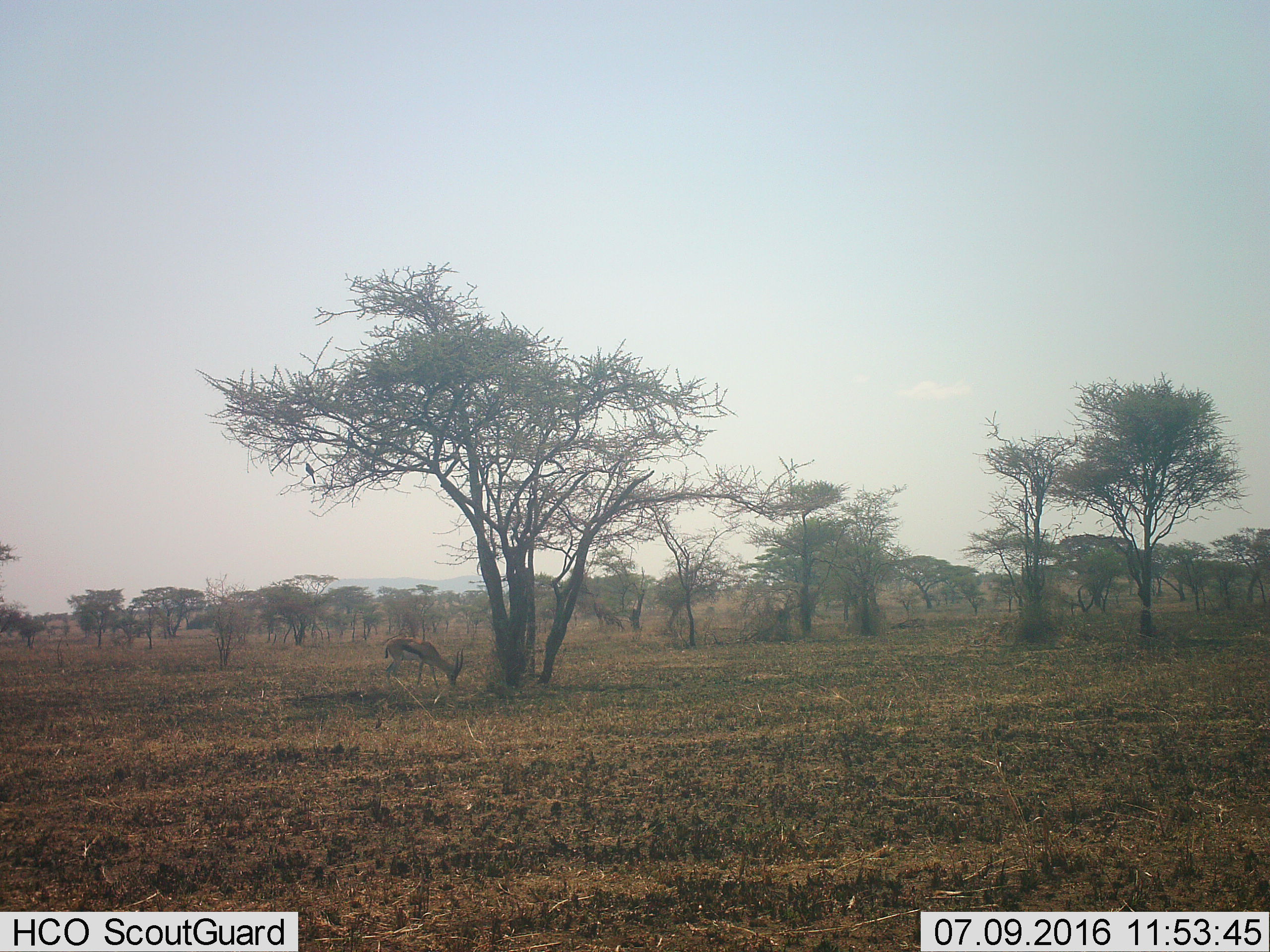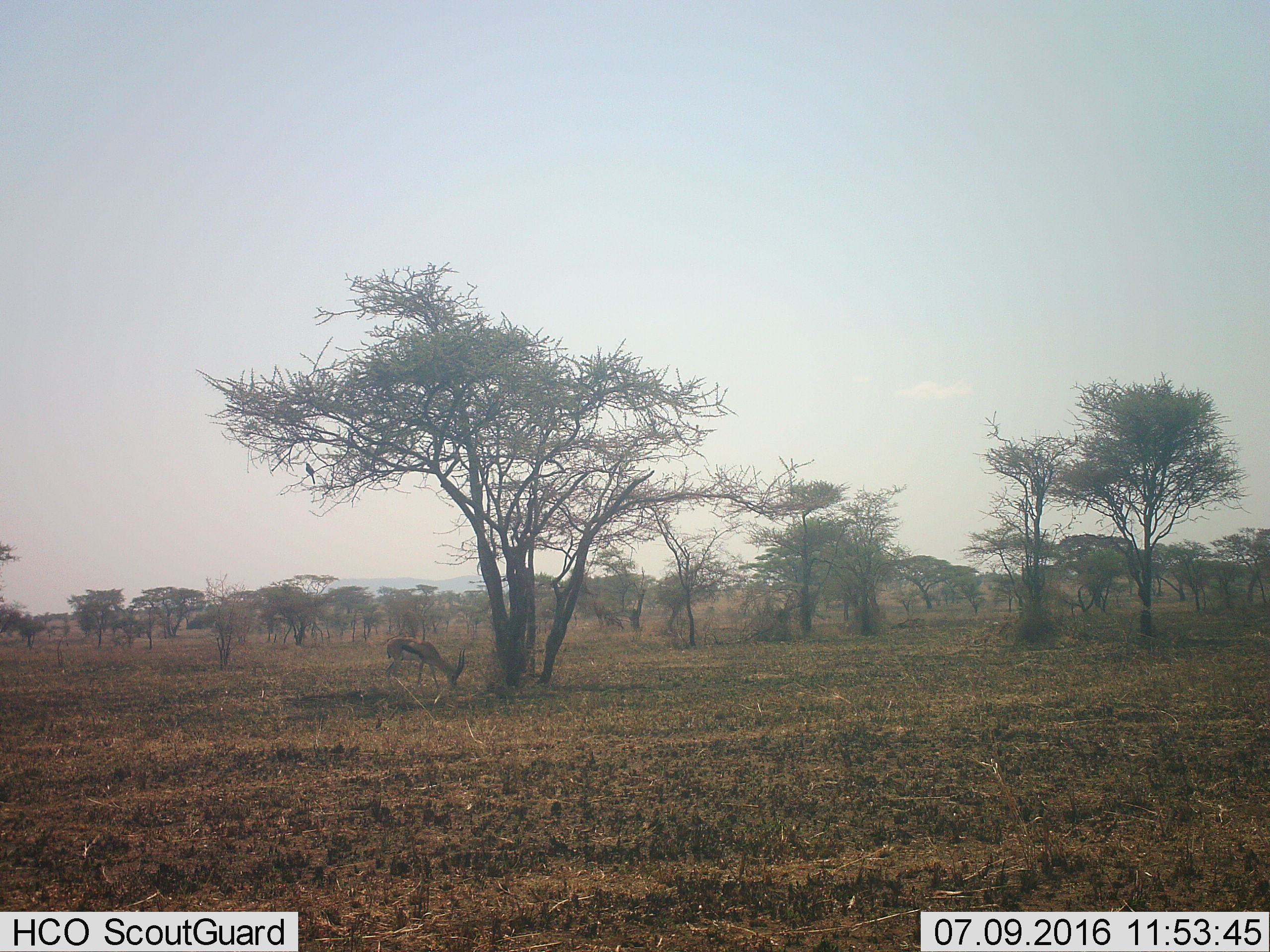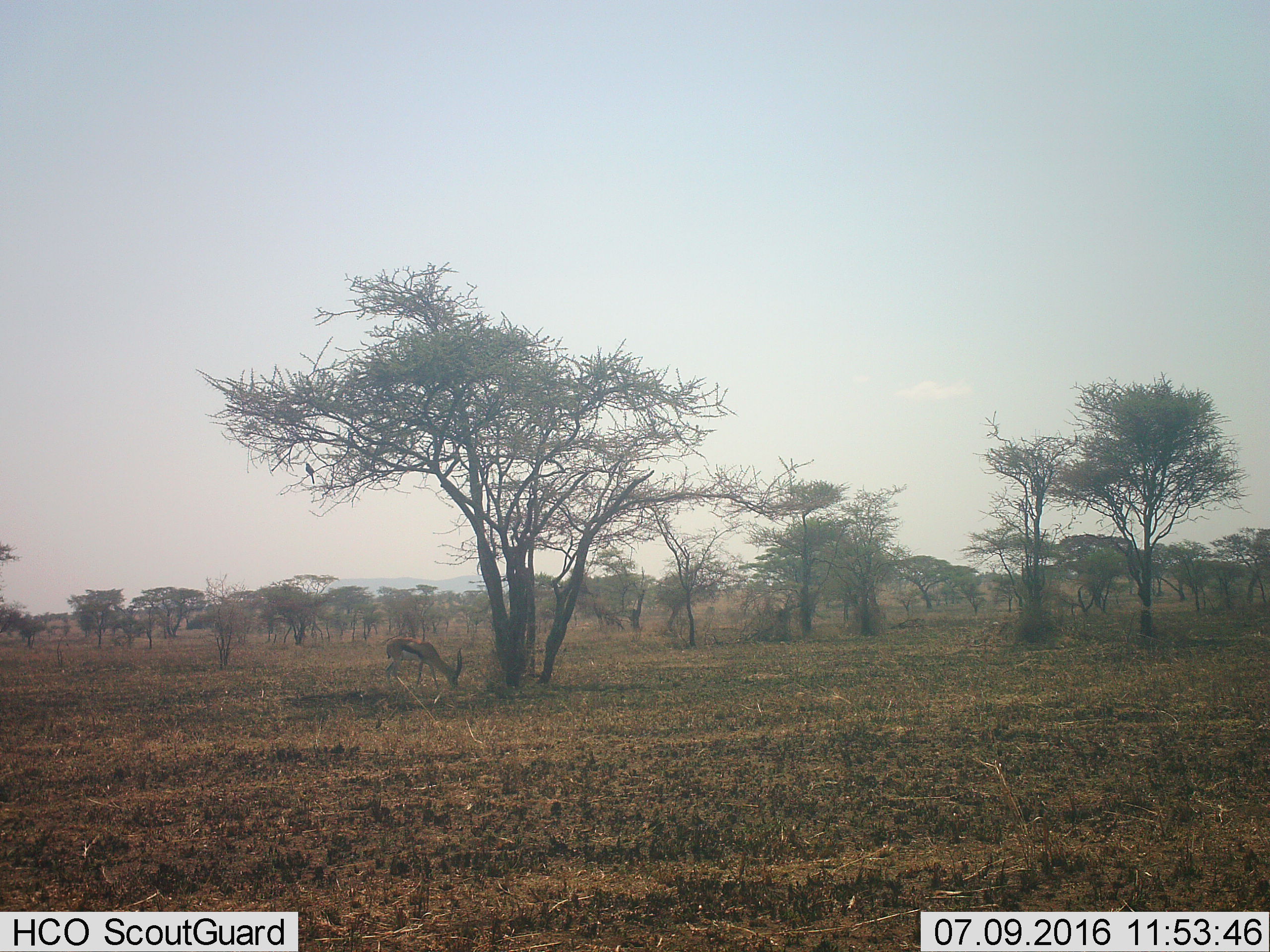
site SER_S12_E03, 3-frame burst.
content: unidentified animal